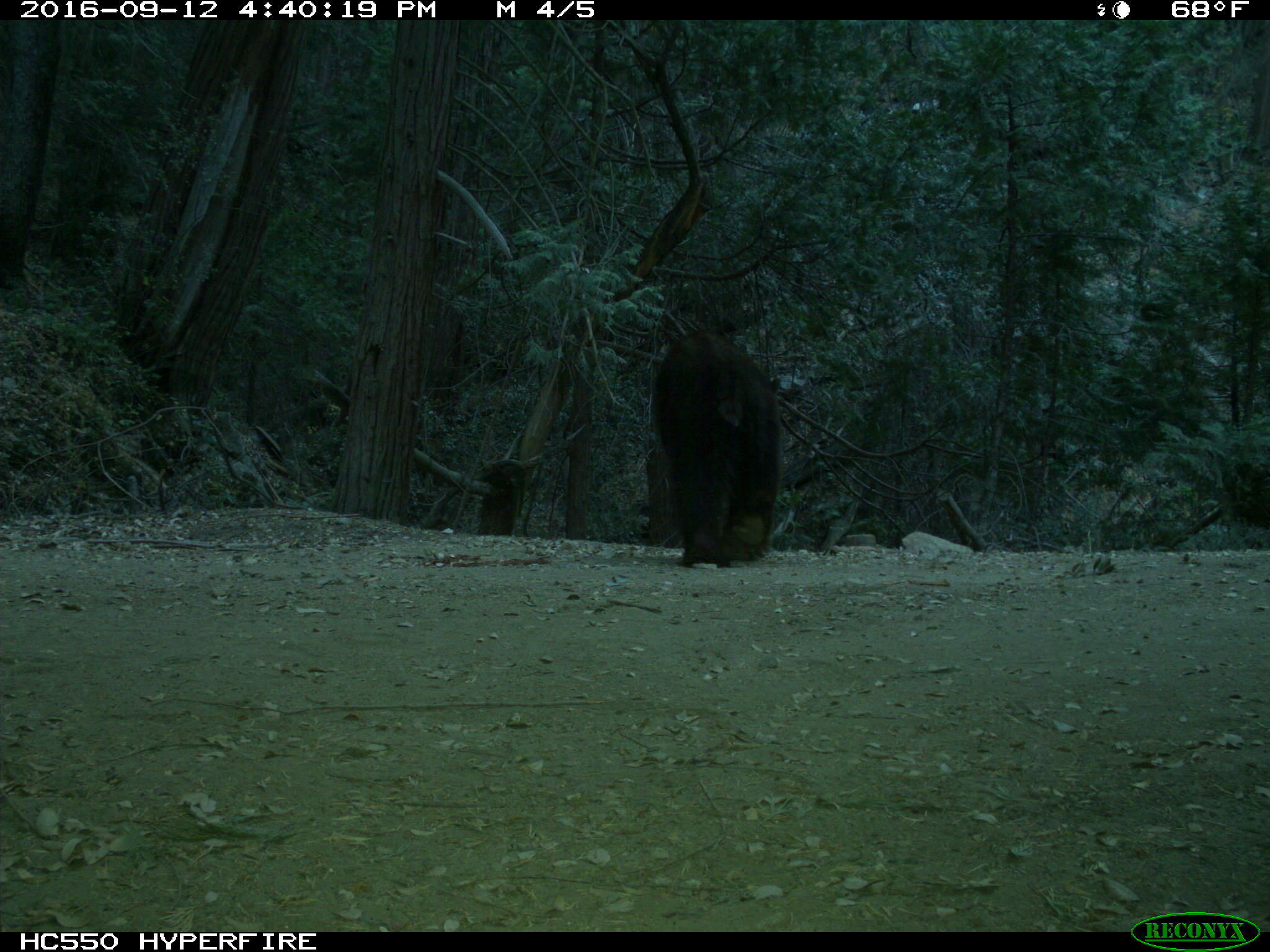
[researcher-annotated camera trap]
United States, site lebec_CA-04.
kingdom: Animalia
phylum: Chordata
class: Mammalia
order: Carnivora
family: Ursidae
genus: Ursus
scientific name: Ursus americanus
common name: american black bear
Ursus americanus (american black bear).